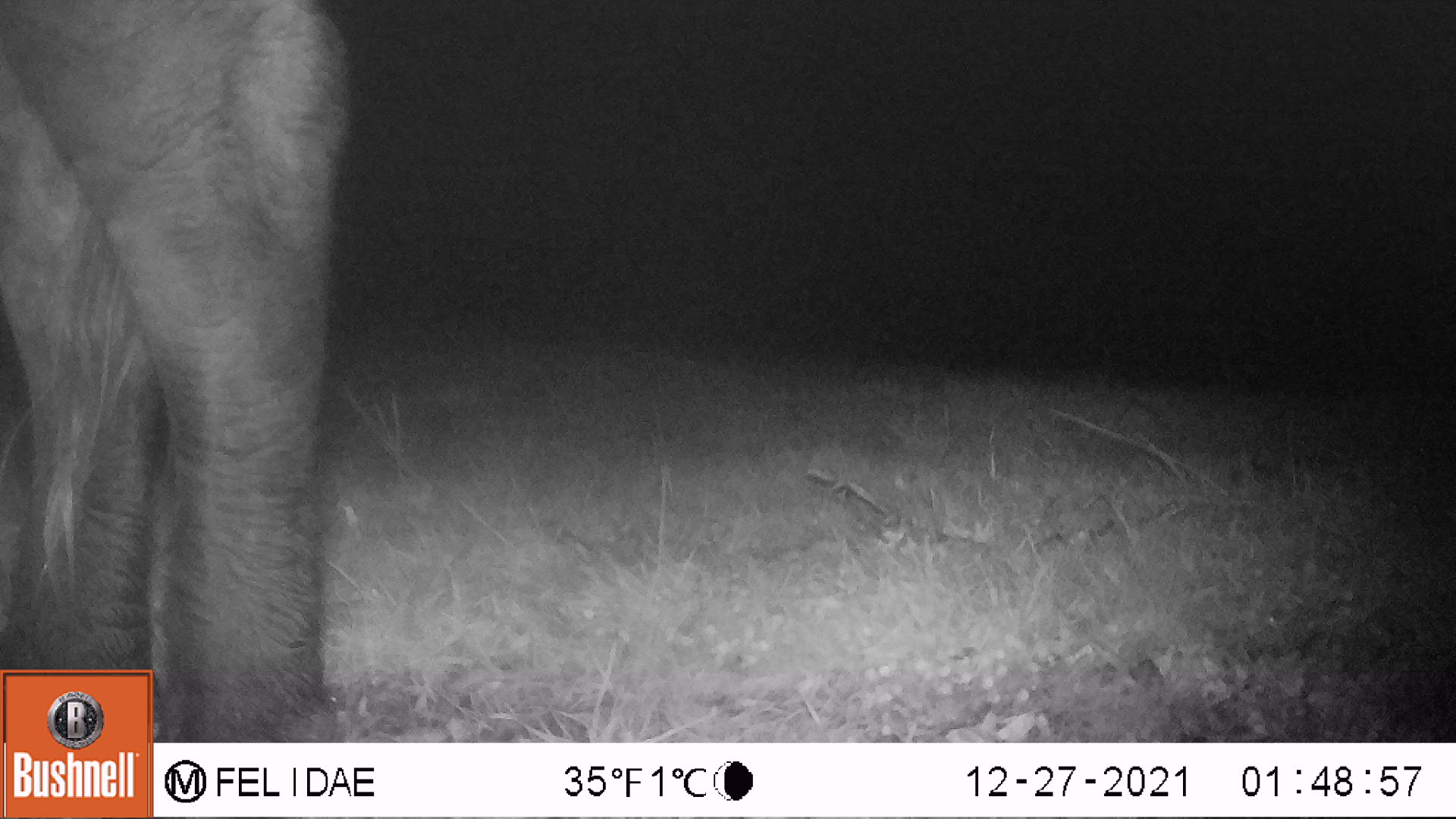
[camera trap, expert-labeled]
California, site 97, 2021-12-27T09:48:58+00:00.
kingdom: Animalia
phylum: Chordata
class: Mammalia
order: Artiodactyla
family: Bovidae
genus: Bos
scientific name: Bos taurus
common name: domestic cattle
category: cattle